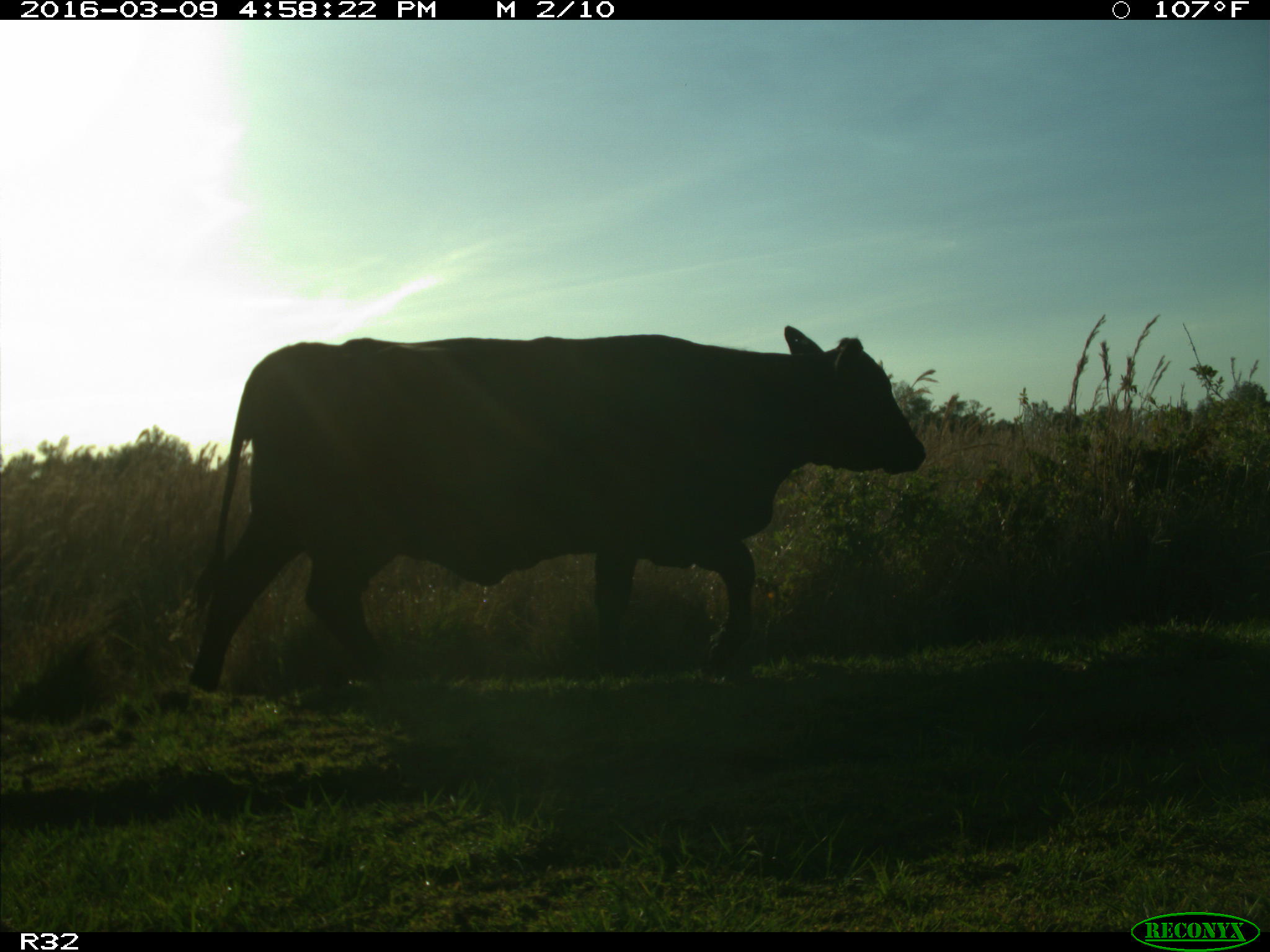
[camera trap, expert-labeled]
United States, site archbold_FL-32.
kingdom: Animalia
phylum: Chordata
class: Mammalia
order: Artiodactyla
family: Bovidae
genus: Bos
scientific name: Bos taurus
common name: domestic cow